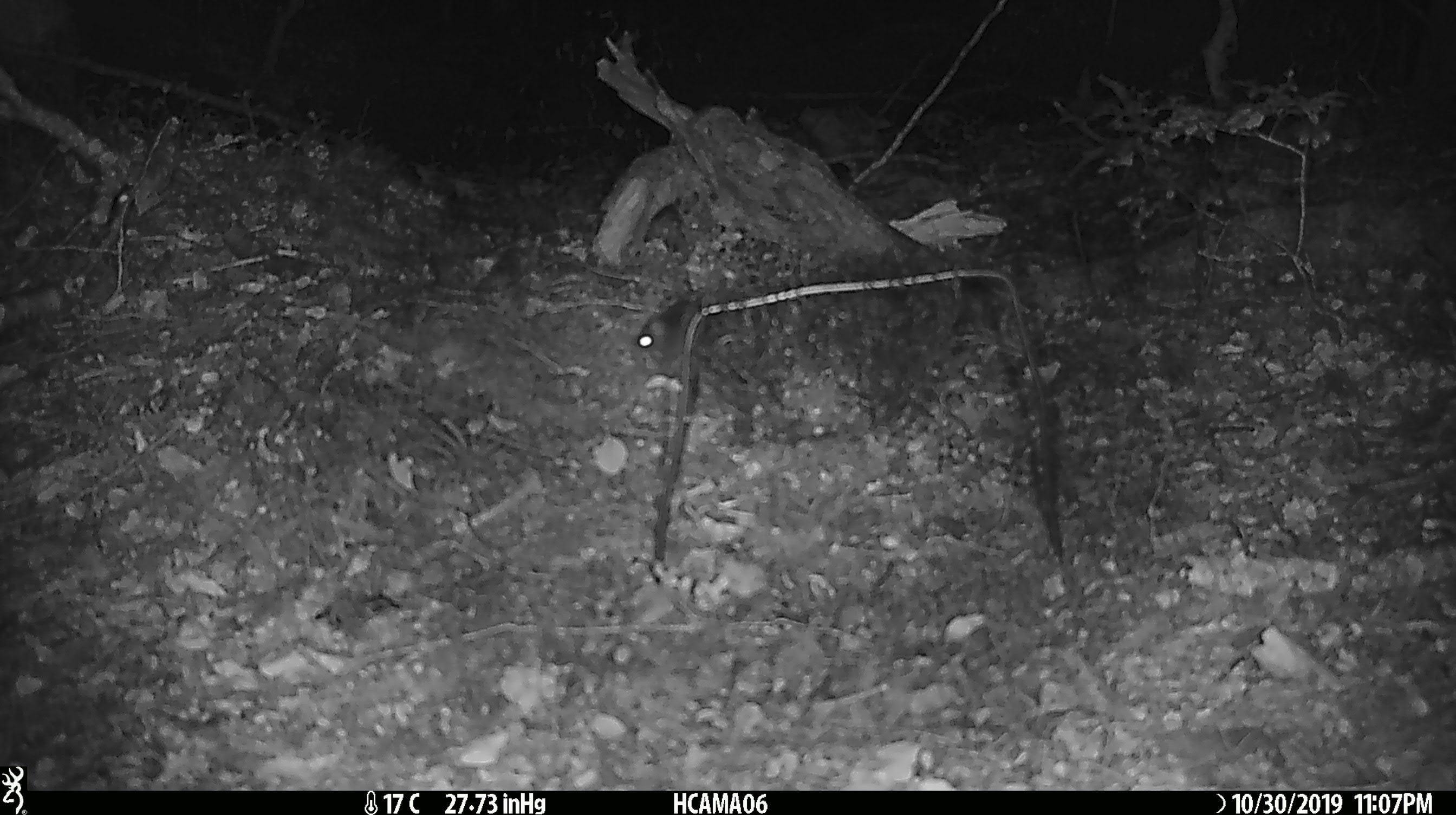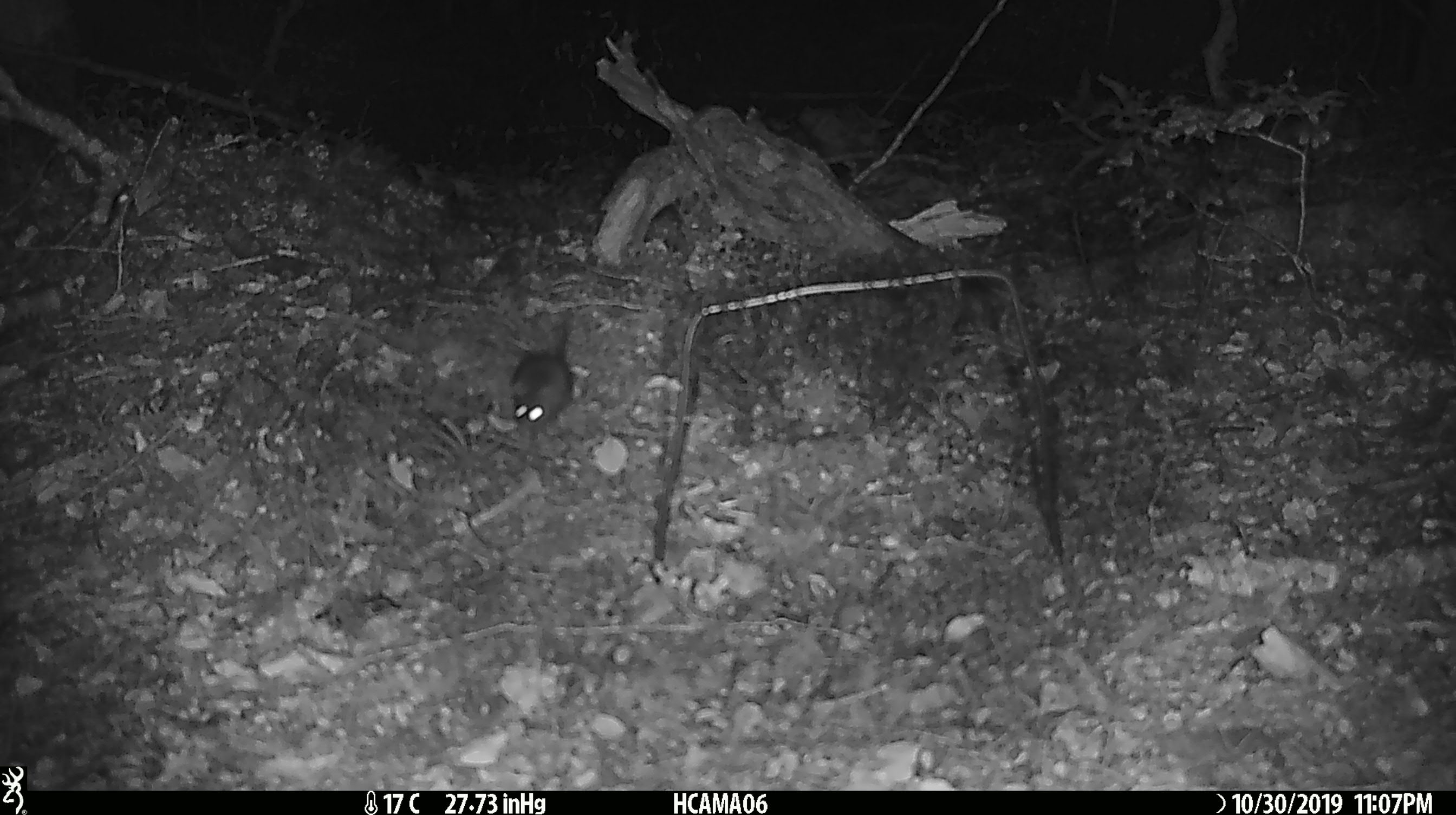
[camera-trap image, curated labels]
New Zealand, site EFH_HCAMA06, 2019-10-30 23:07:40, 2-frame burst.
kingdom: Animalia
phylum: Chordata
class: Mammalia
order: Rodentia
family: Muridae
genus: Mus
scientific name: Mus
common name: mouse